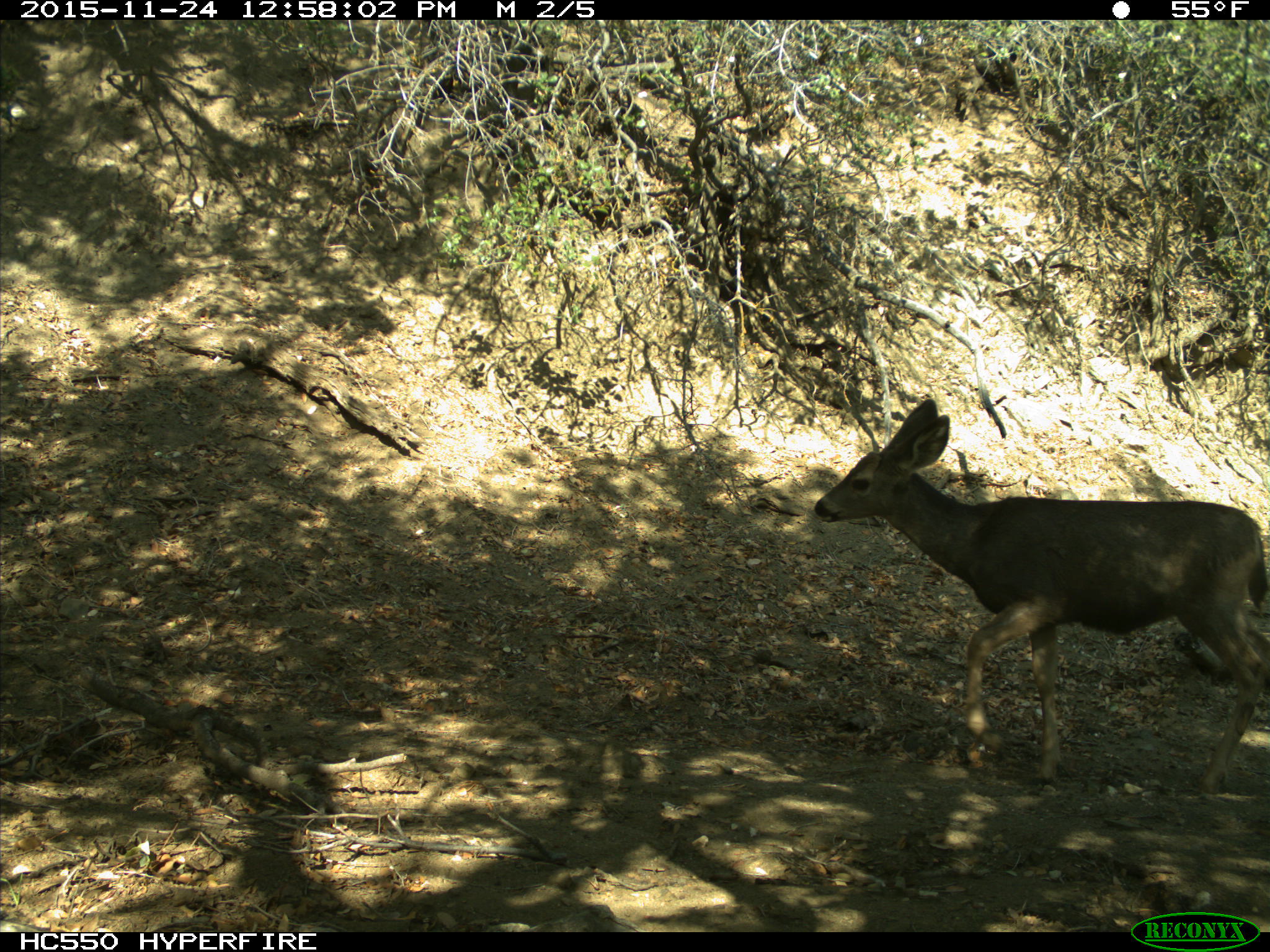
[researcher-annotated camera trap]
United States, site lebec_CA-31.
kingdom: Animalia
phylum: Chordata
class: Mammalia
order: Artiodactyla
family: Cervidae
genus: Odocoileus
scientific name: Odocoileus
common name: deer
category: unidentified deer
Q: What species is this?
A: Unidentified deer (deer) (Odocoileus).